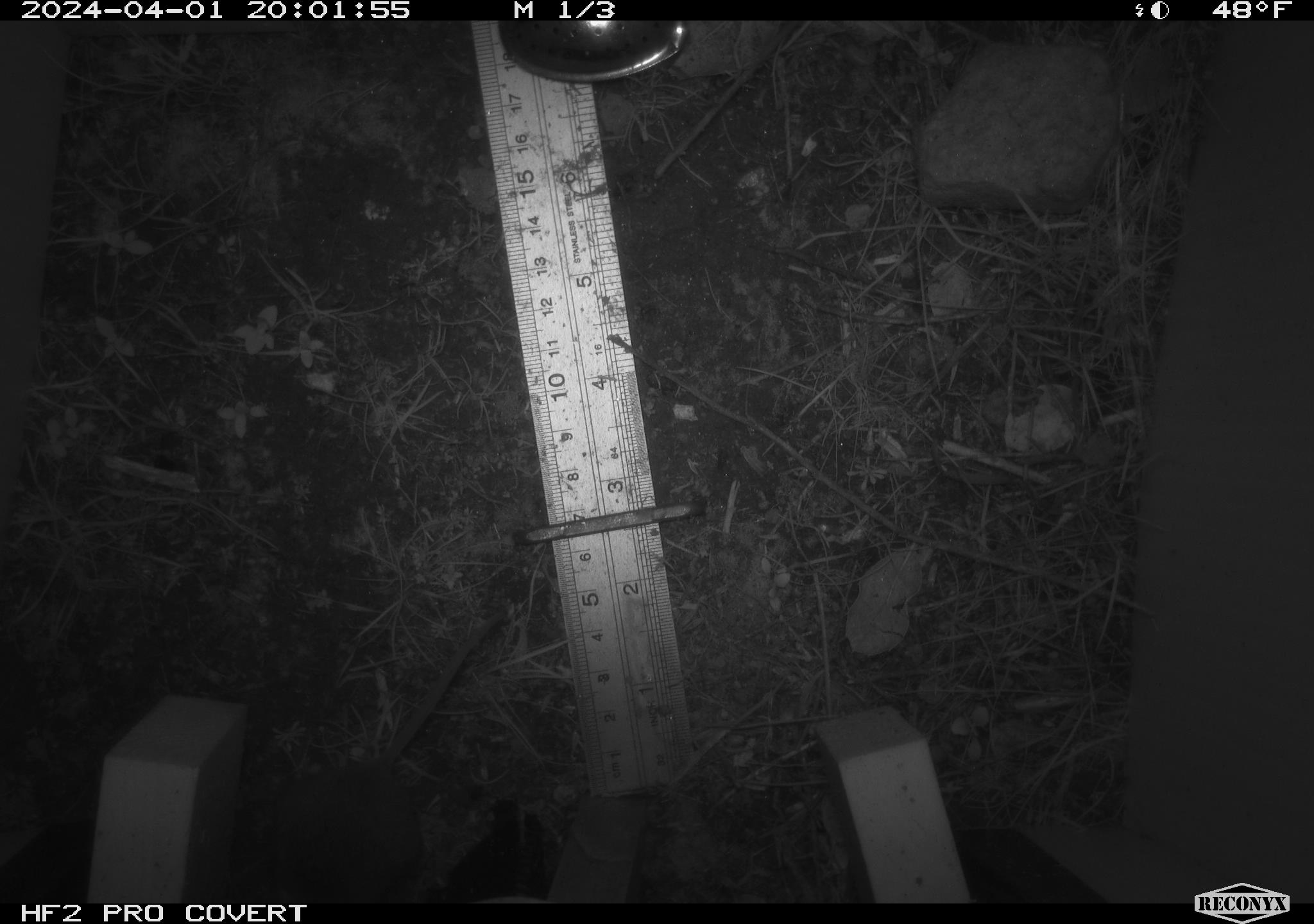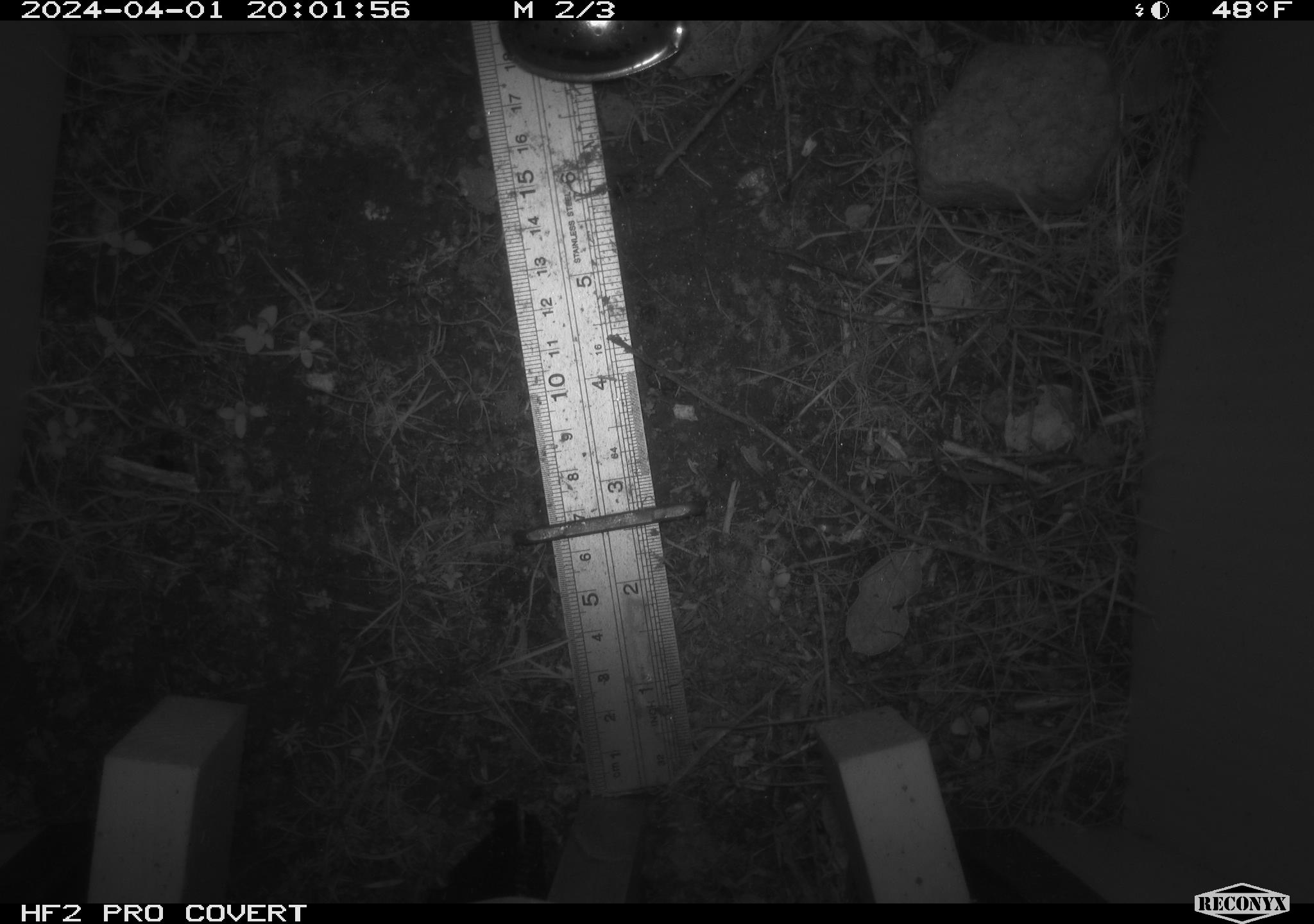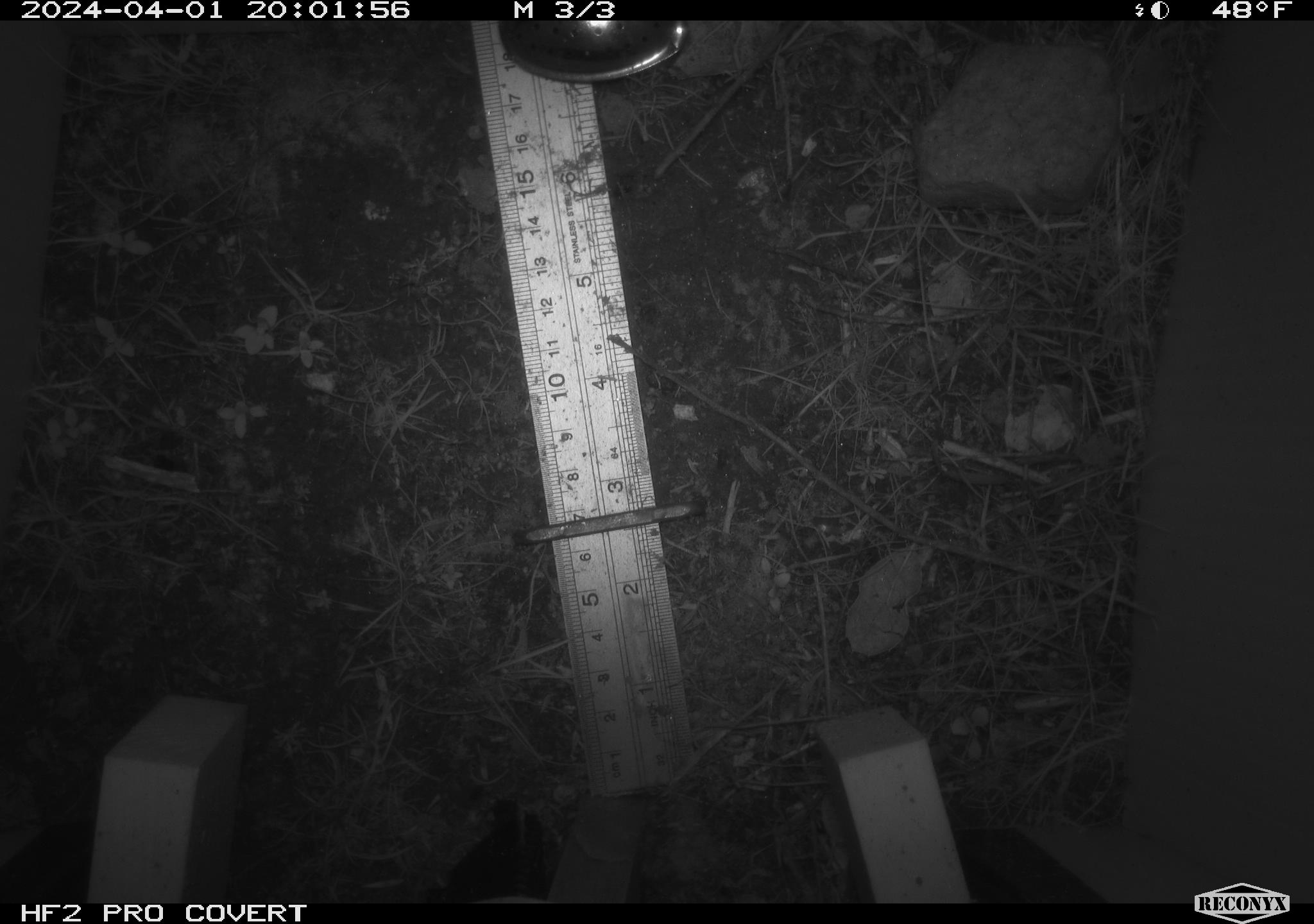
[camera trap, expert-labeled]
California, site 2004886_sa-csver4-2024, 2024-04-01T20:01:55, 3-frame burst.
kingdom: Animalia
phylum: Chordata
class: Mammalia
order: Rodentia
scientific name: Rodentia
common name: mouse species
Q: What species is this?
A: Mouse species (Rodentia).